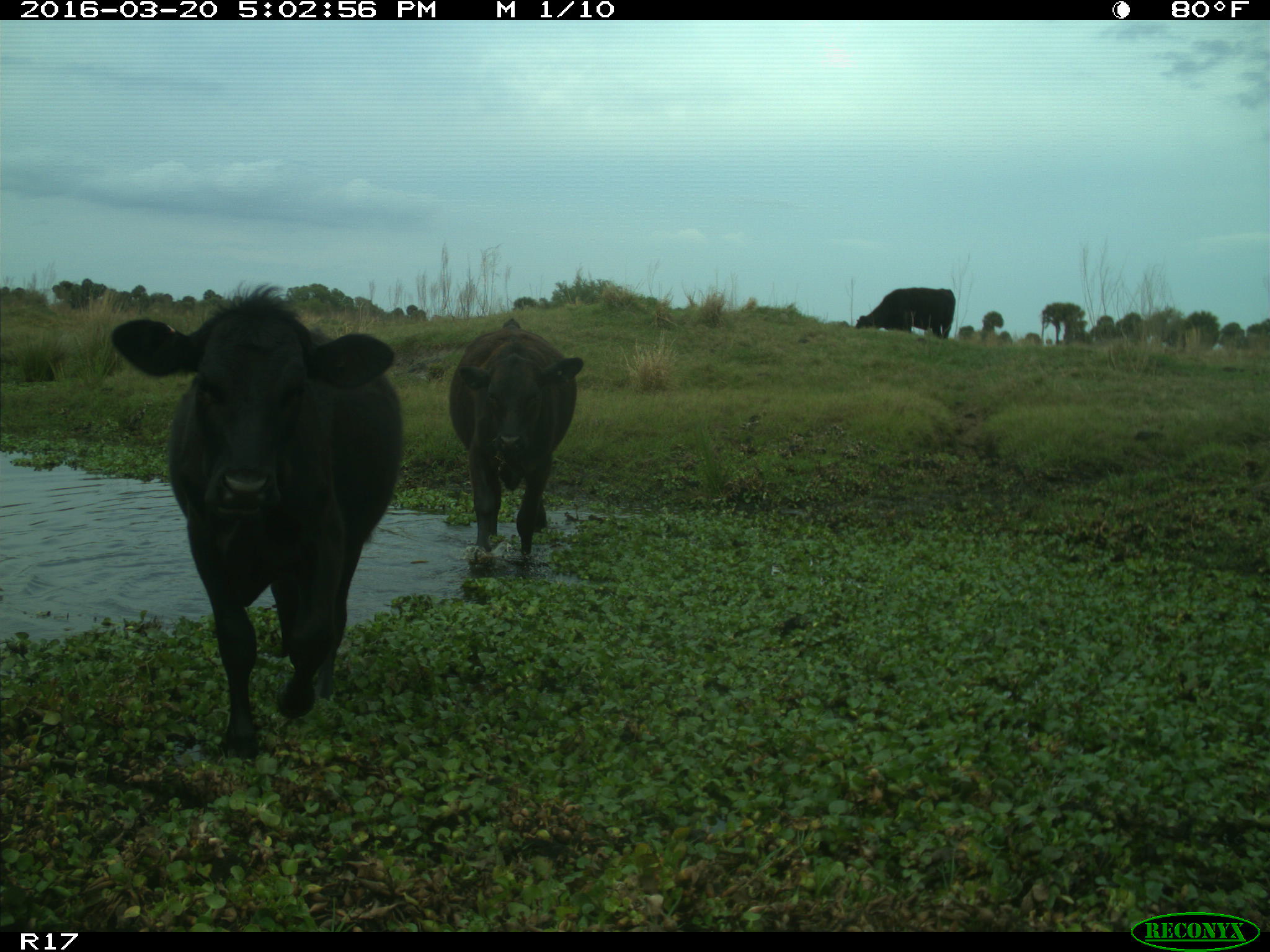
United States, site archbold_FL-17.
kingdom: Animalia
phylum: Chordata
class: Mammalia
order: Artiodactyla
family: Bovidae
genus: Bos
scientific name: Bos taurus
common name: domestic cow